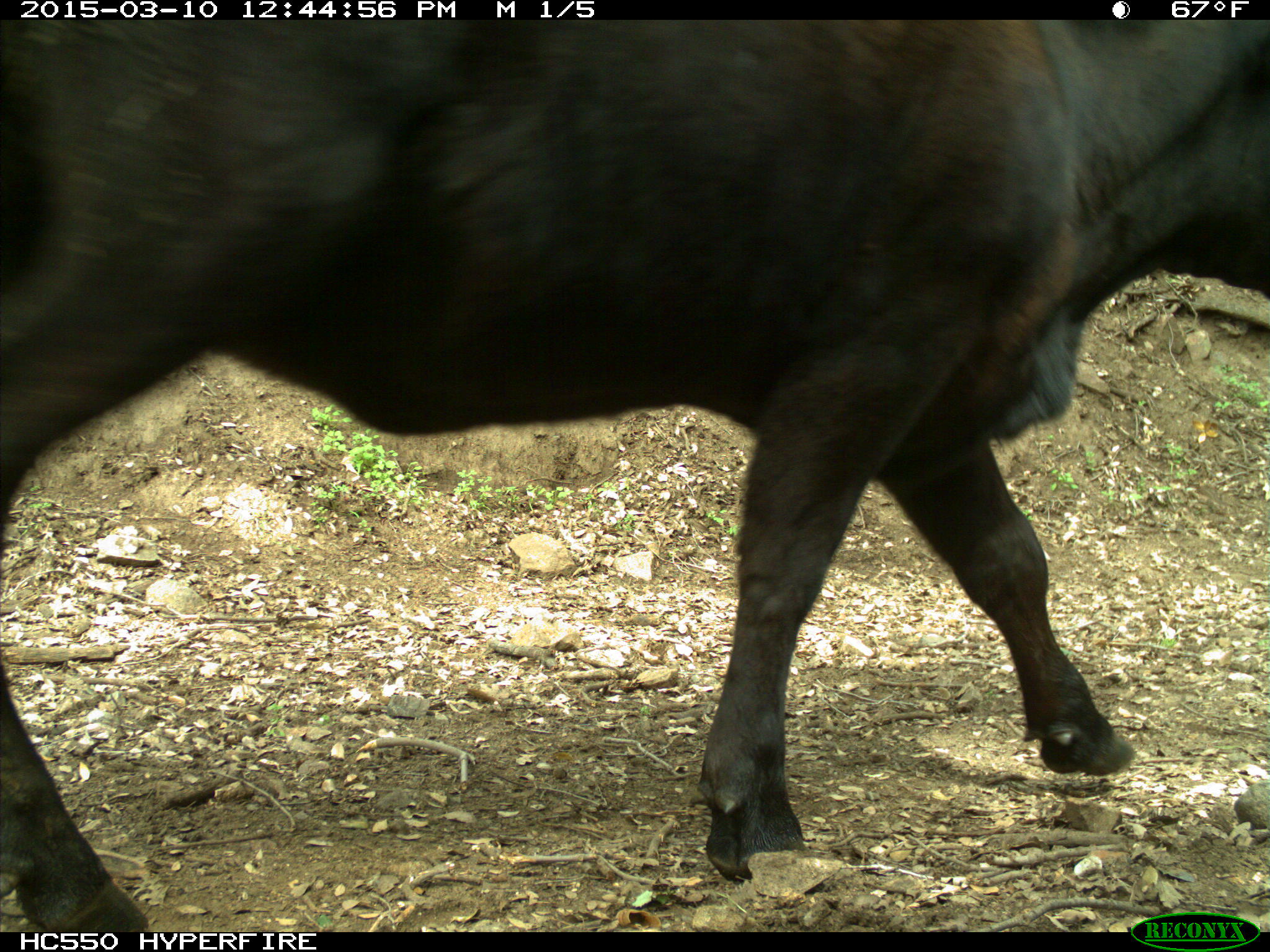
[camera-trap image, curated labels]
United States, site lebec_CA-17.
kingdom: Animalia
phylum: Chordata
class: Mammalia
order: Artiodactyla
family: Bovidae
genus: Bos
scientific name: Bos taurus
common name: domestic cow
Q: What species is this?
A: Bos taurus (domestic cow).